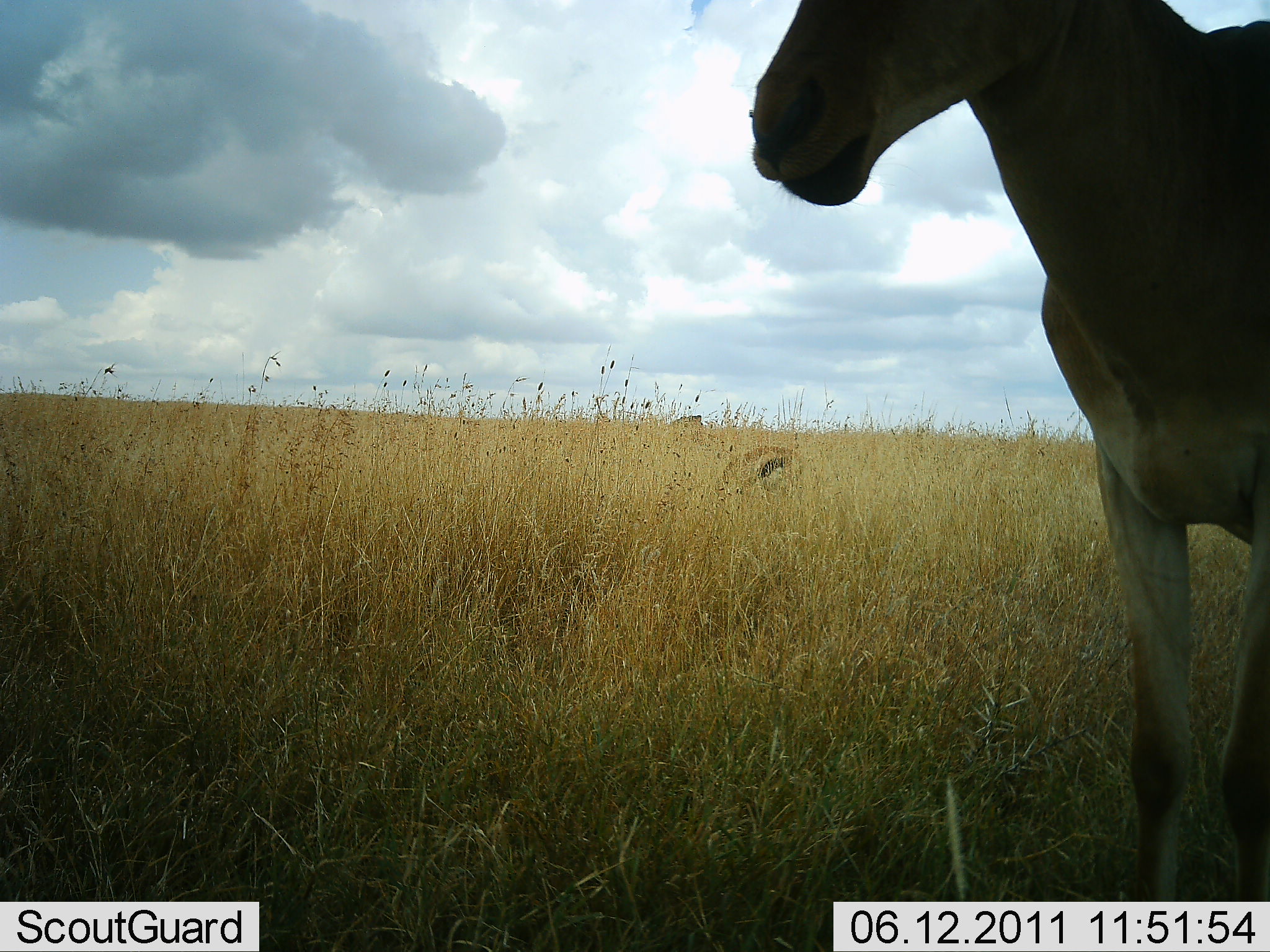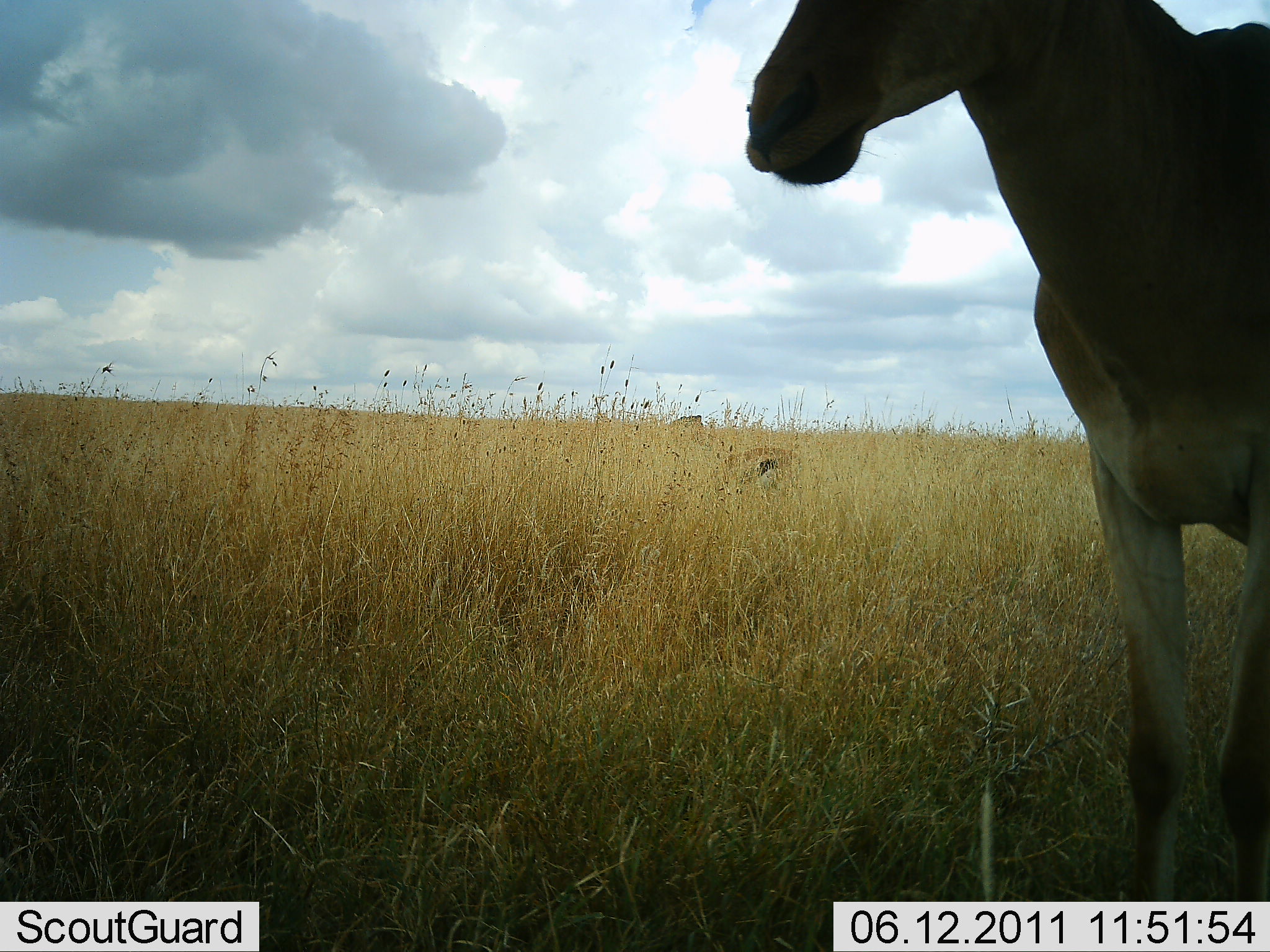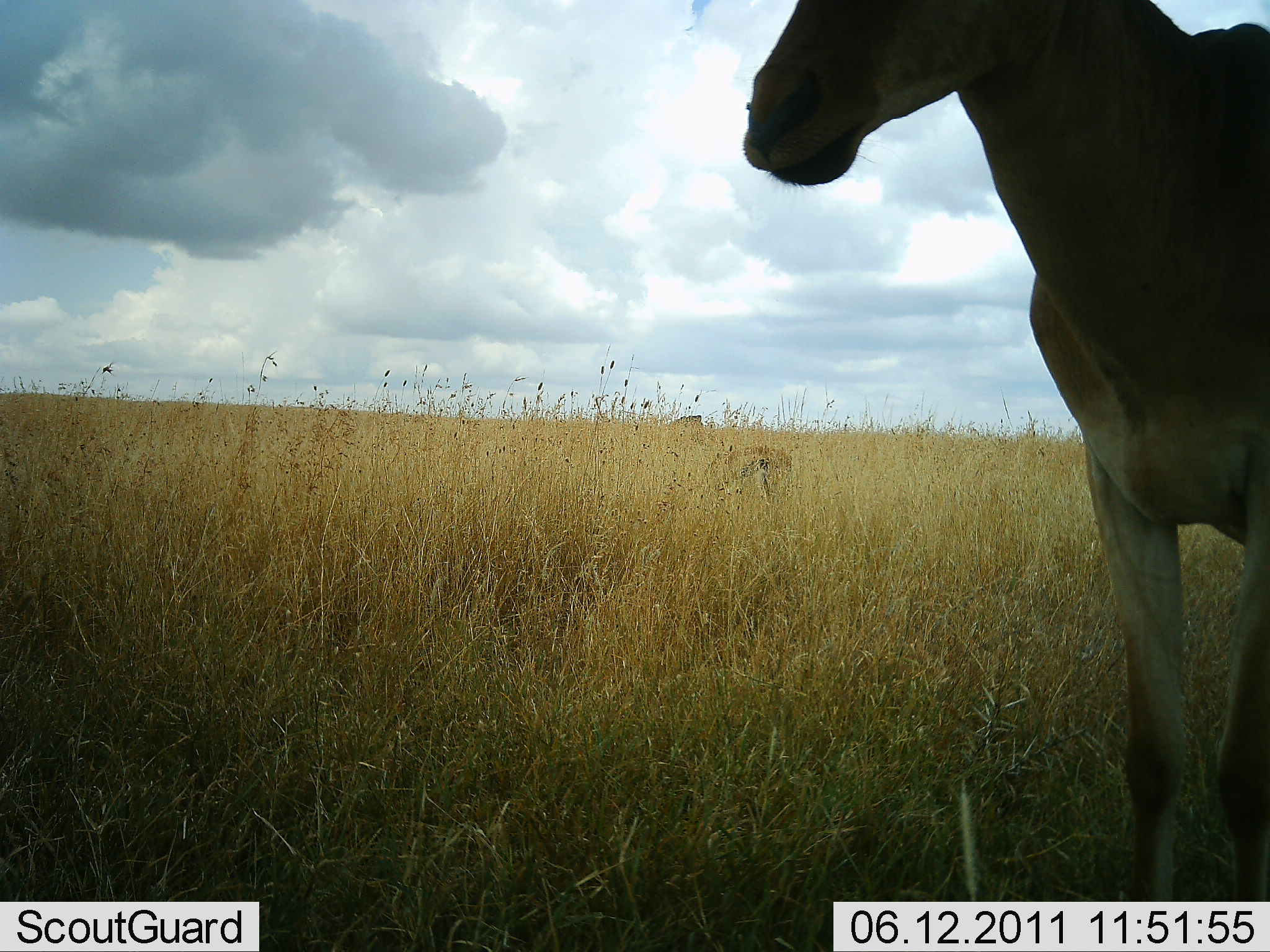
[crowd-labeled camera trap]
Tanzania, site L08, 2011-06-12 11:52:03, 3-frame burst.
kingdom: Animalia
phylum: Chordata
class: Mammalia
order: Artiodactyla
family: Bovidae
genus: Alcelaphus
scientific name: Alcelaphus buselaphus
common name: hartebeest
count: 1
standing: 93%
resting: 0%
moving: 0%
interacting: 0%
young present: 0%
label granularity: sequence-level